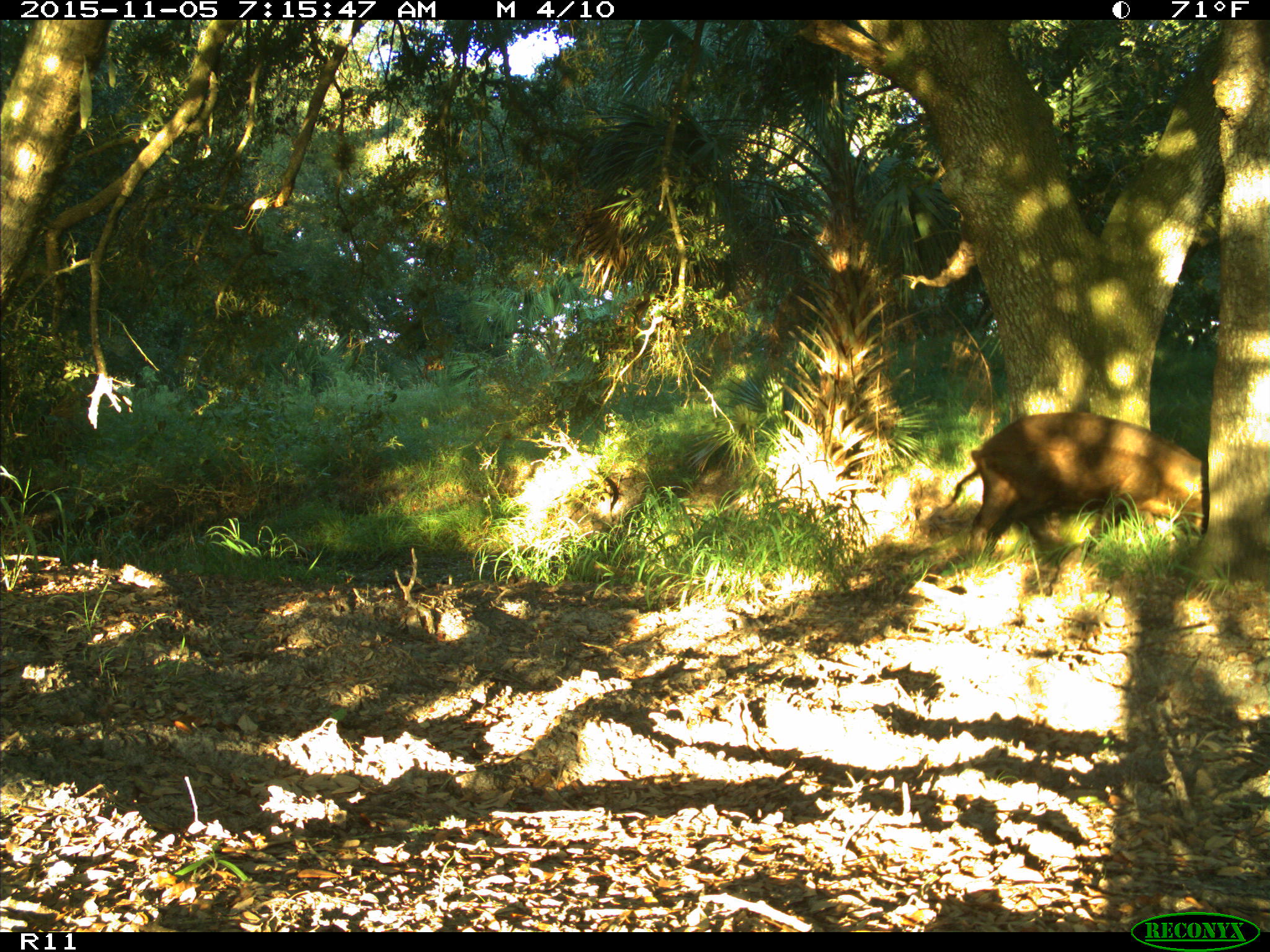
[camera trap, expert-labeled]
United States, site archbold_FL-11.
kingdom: Animalia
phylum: Chordata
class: Mammalia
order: Artiodactyla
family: Suidae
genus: Sus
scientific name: Sus scrofa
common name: wild boar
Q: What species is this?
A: Sus scrofa (wild boar).